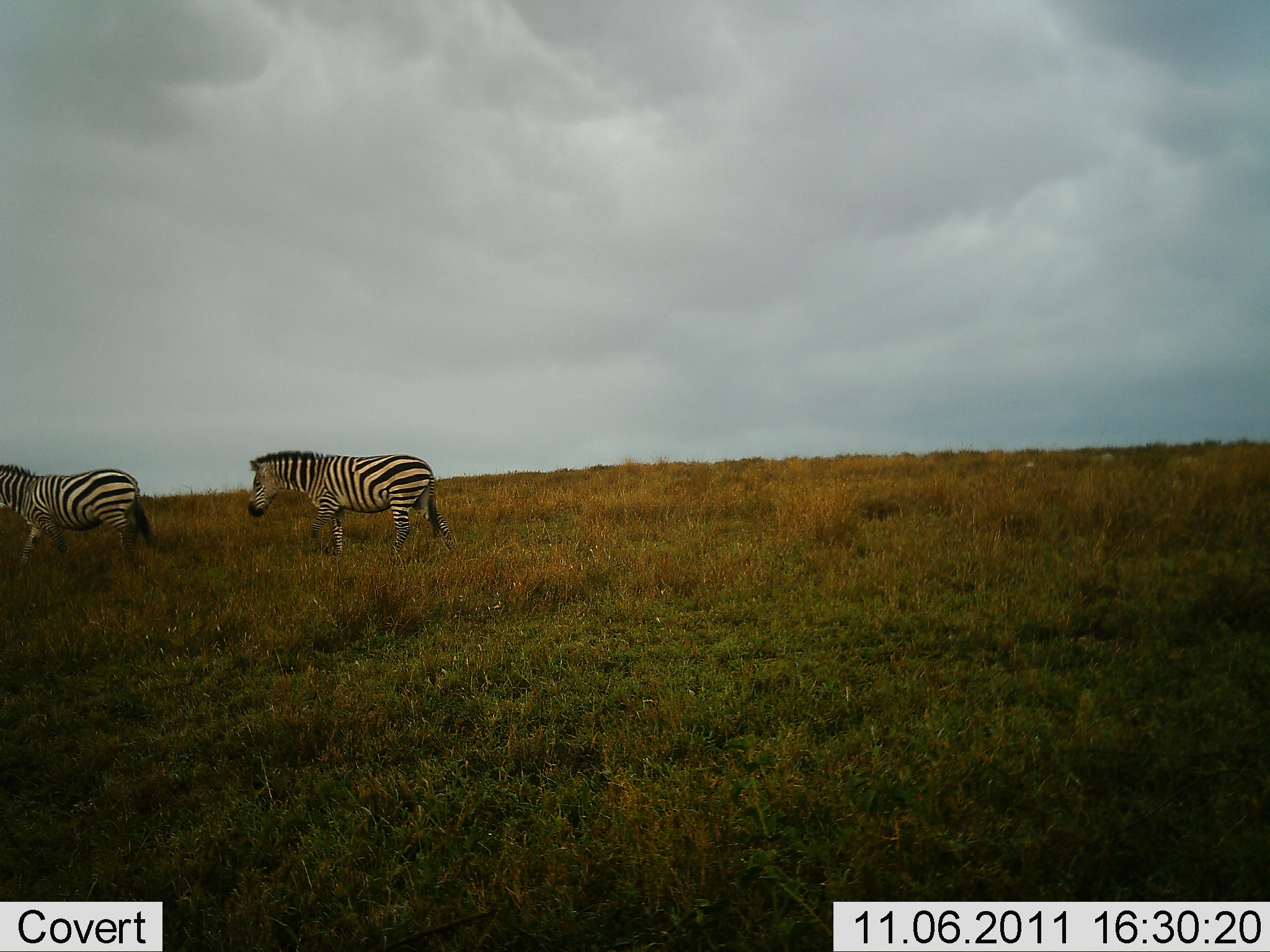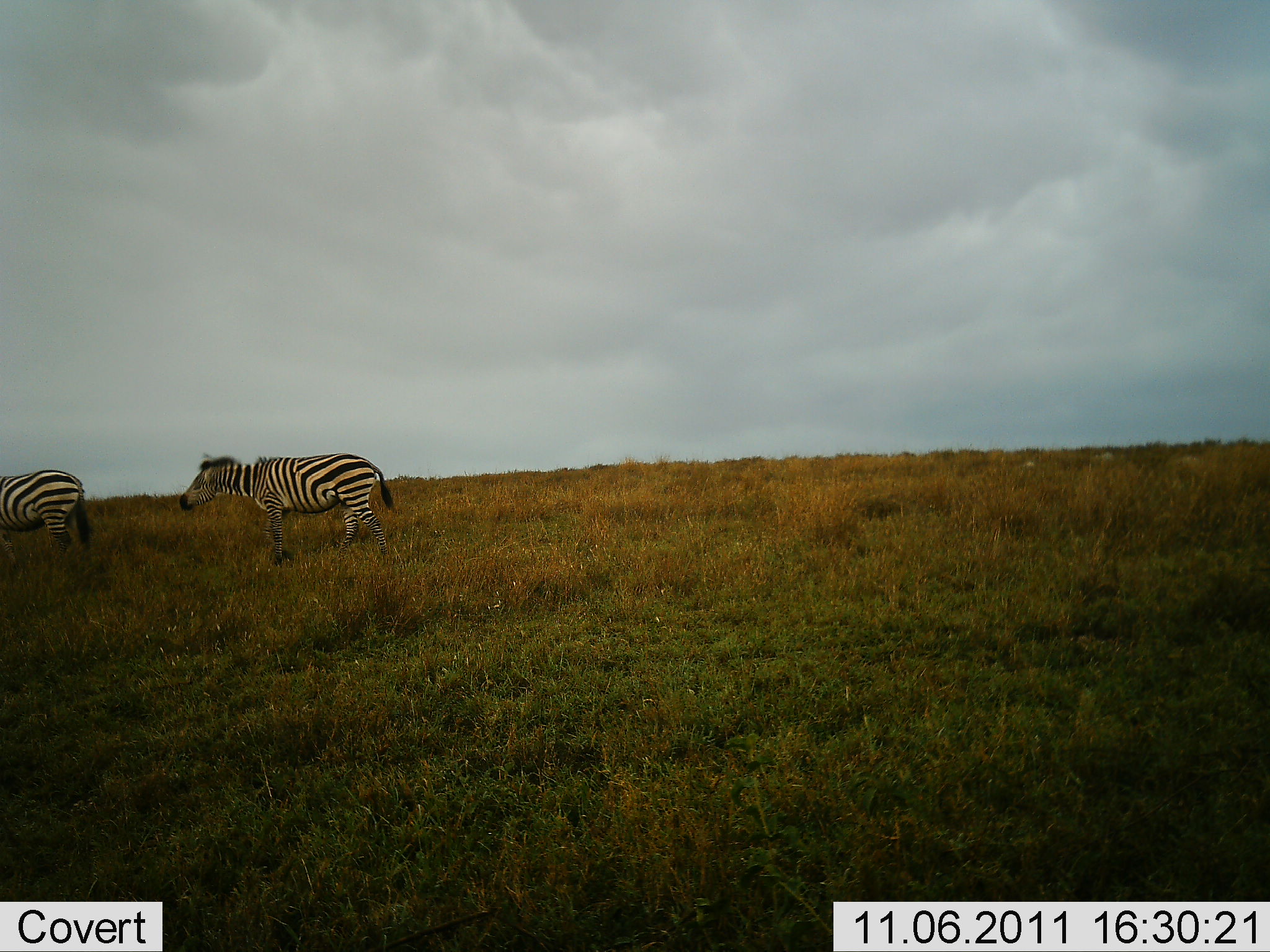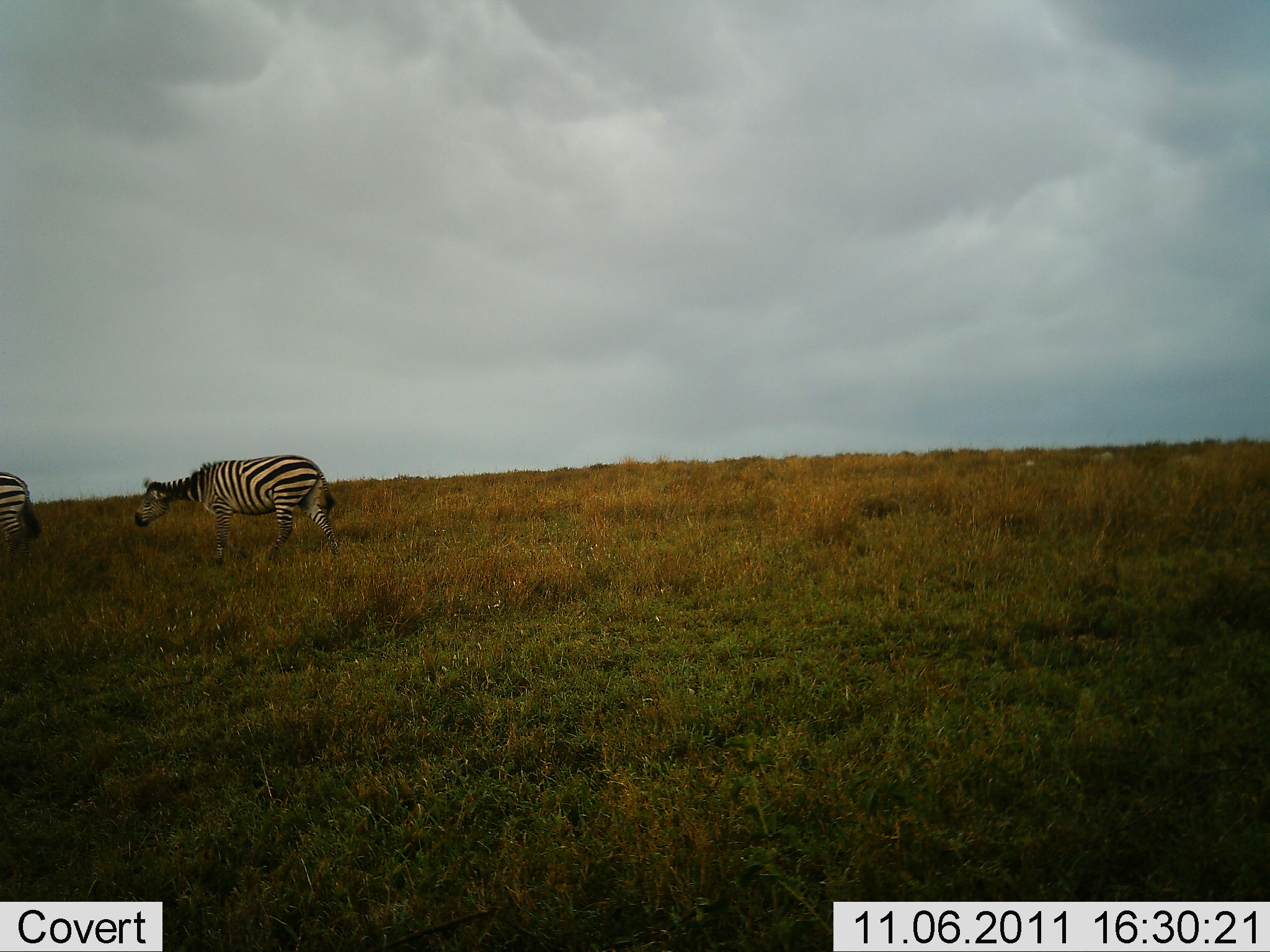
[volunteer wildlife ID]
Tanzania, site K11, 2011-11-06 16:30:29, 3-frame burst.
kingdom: Animalia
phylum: Chordata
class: Mammalia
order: Perissodactyla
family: Equidae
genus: Equus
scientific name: Equus quagga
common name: plains zebra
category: zebra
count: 2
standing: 9%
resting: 0%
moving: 100%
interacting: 0%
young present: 0%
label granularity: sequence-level